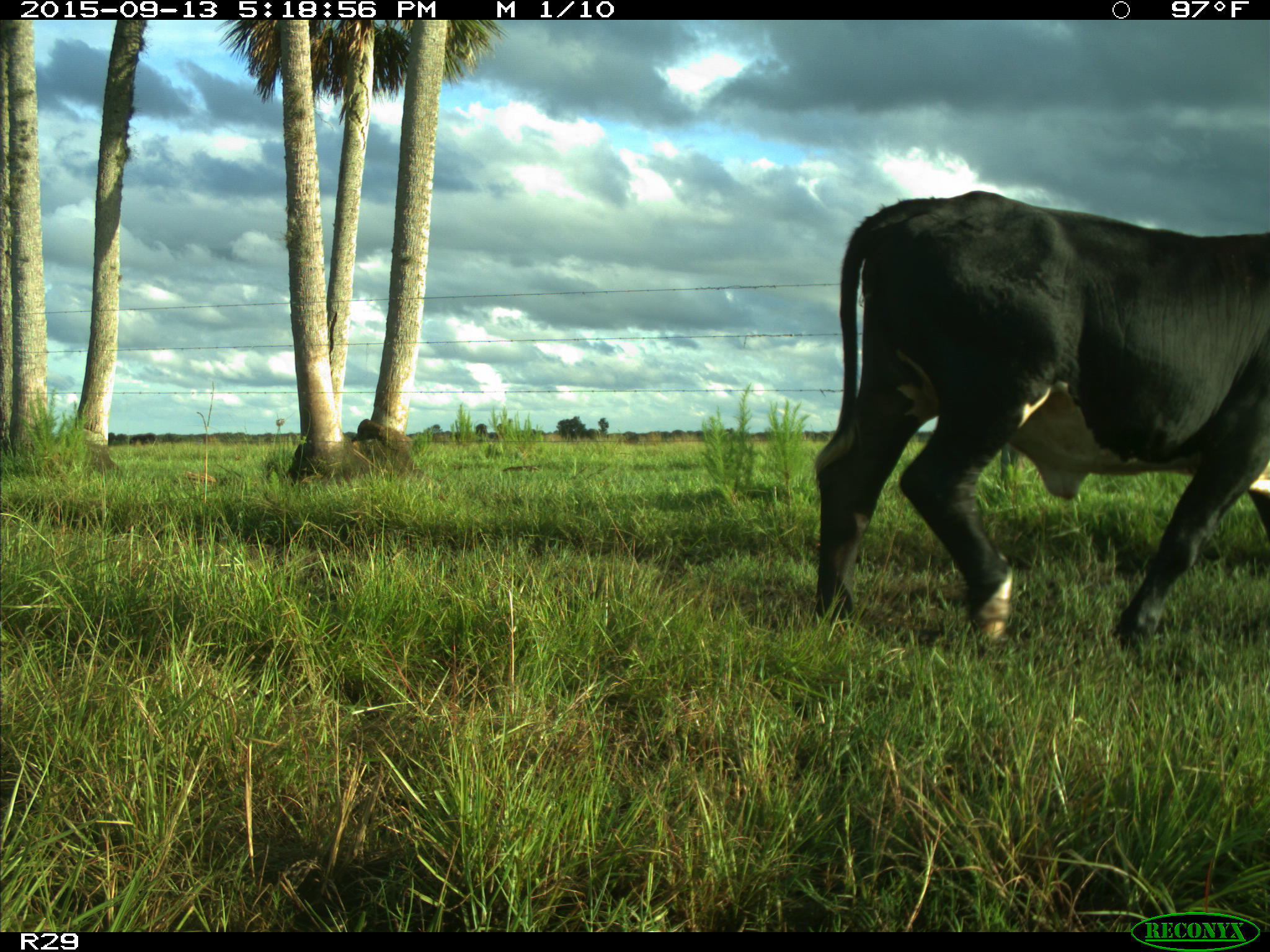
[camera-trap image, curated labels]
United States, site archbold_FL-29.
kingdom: Animalia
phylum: Chordata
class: Mammalia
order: Artiodactyla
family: Bovidae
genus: Bos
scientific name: Bos taurus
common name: domestic cow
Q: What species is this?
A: Bos taurus (domestic cow).